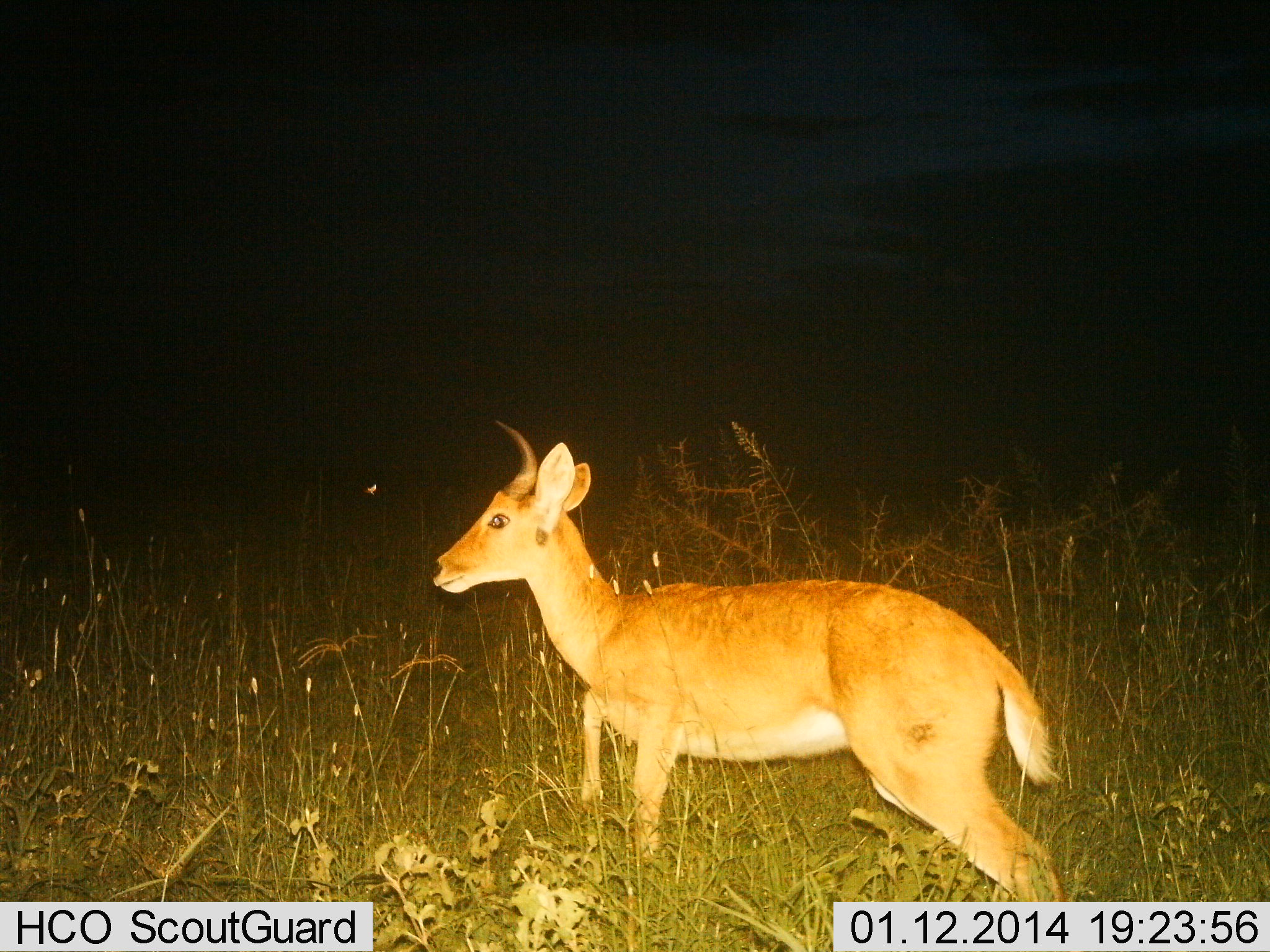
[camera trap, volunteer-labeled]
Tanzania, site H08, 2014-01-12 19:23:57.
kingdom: Animalia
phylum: Chordata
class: Mammalia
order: Artiodactyla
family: Bovidae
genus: Redunca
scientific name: Redunca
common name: reedbuck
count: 1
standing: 45%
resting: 0%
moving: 55%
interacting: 0%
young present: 0%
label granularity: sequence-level